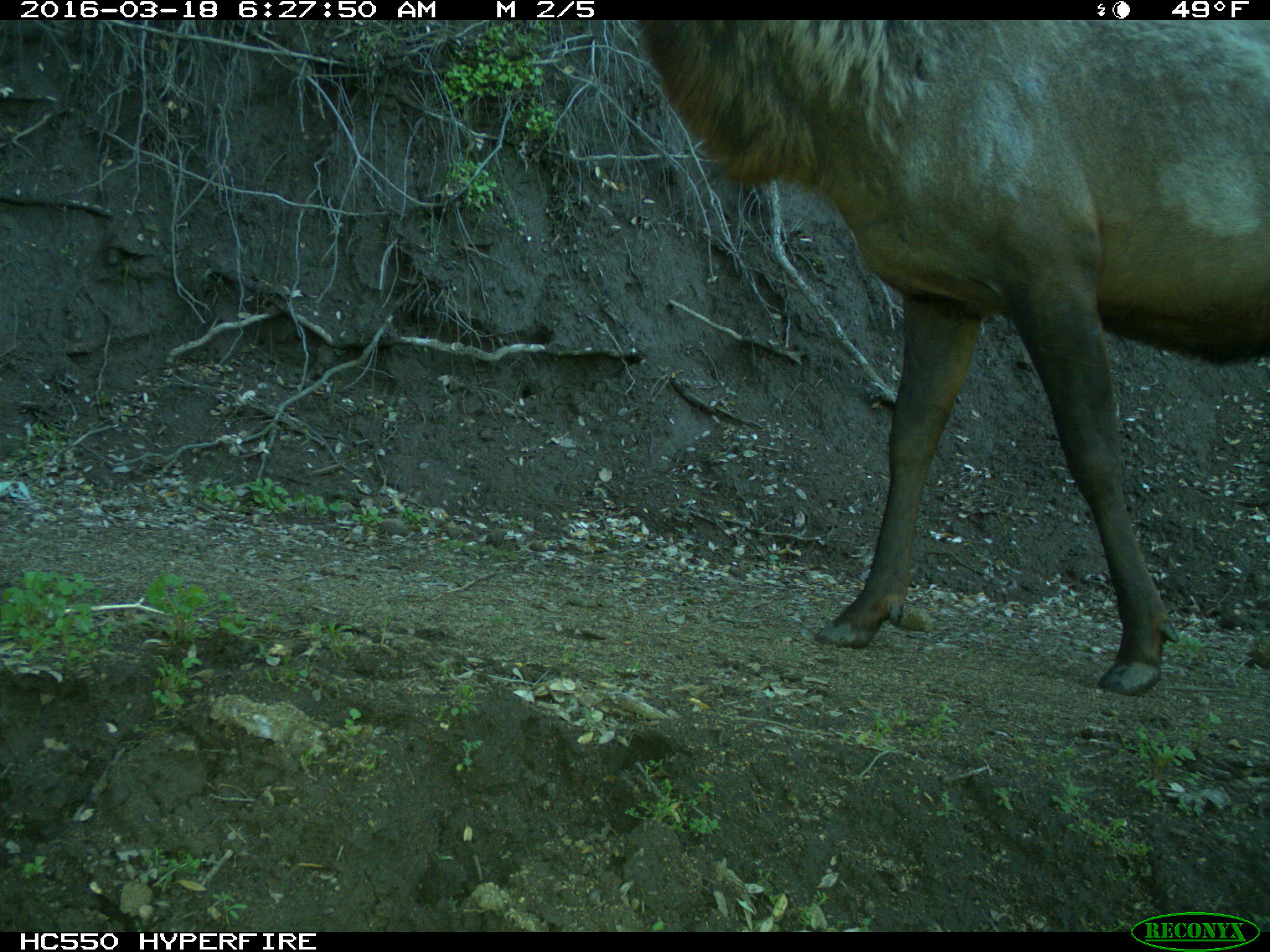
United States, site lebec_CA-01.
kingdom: Animalia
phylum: Chordata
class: Mammalia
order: Artiodactyla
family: Cervidae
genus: Cervus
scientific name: Cervus canadensis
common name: elk